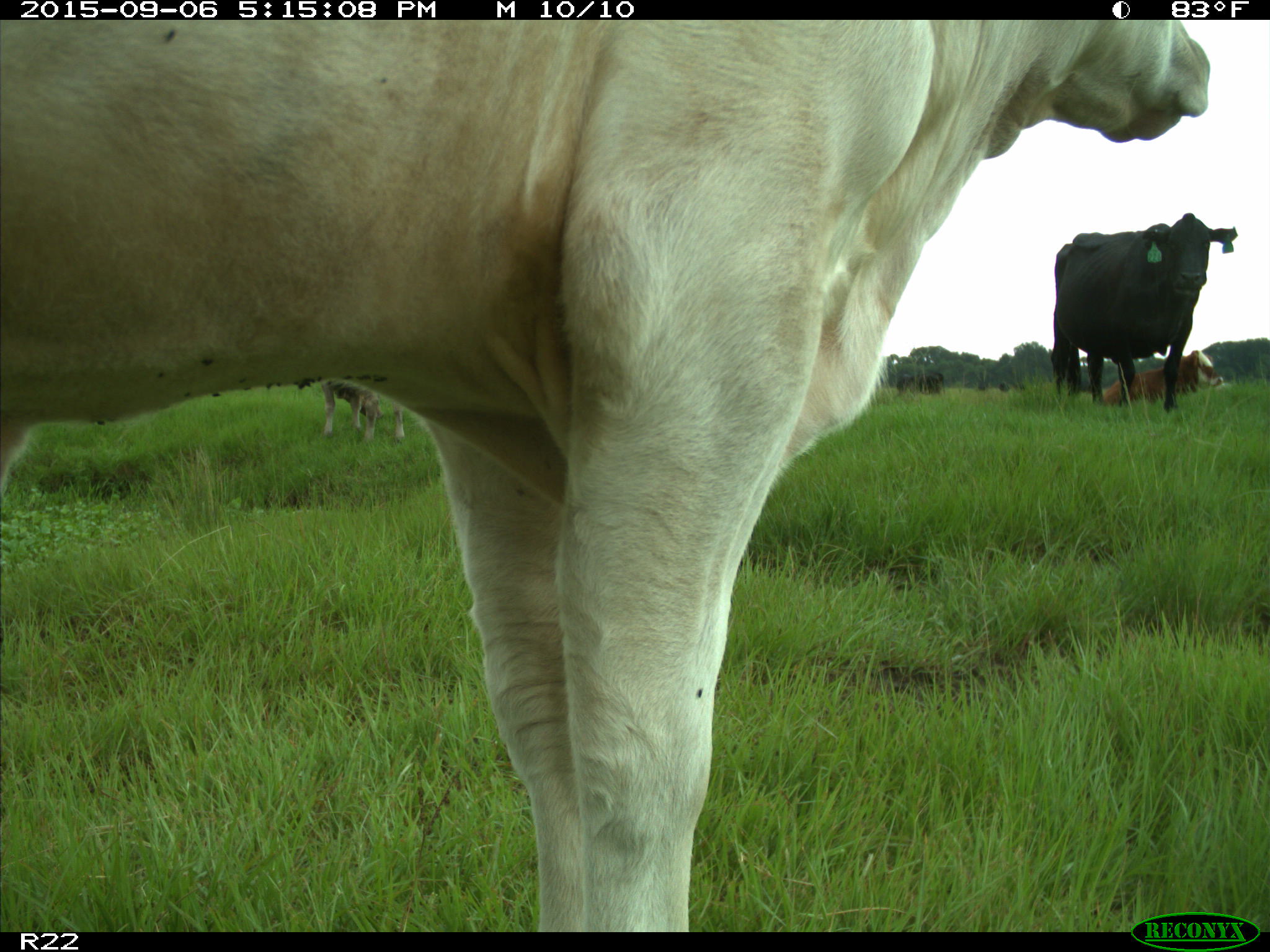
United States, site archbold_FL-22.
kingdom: Animalia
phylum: Chordata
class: Mammalia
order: Artiodactyla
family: Bovidae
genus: Bos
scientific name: Bos taurus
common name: domestic cow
Bos taurus (domestic cow).